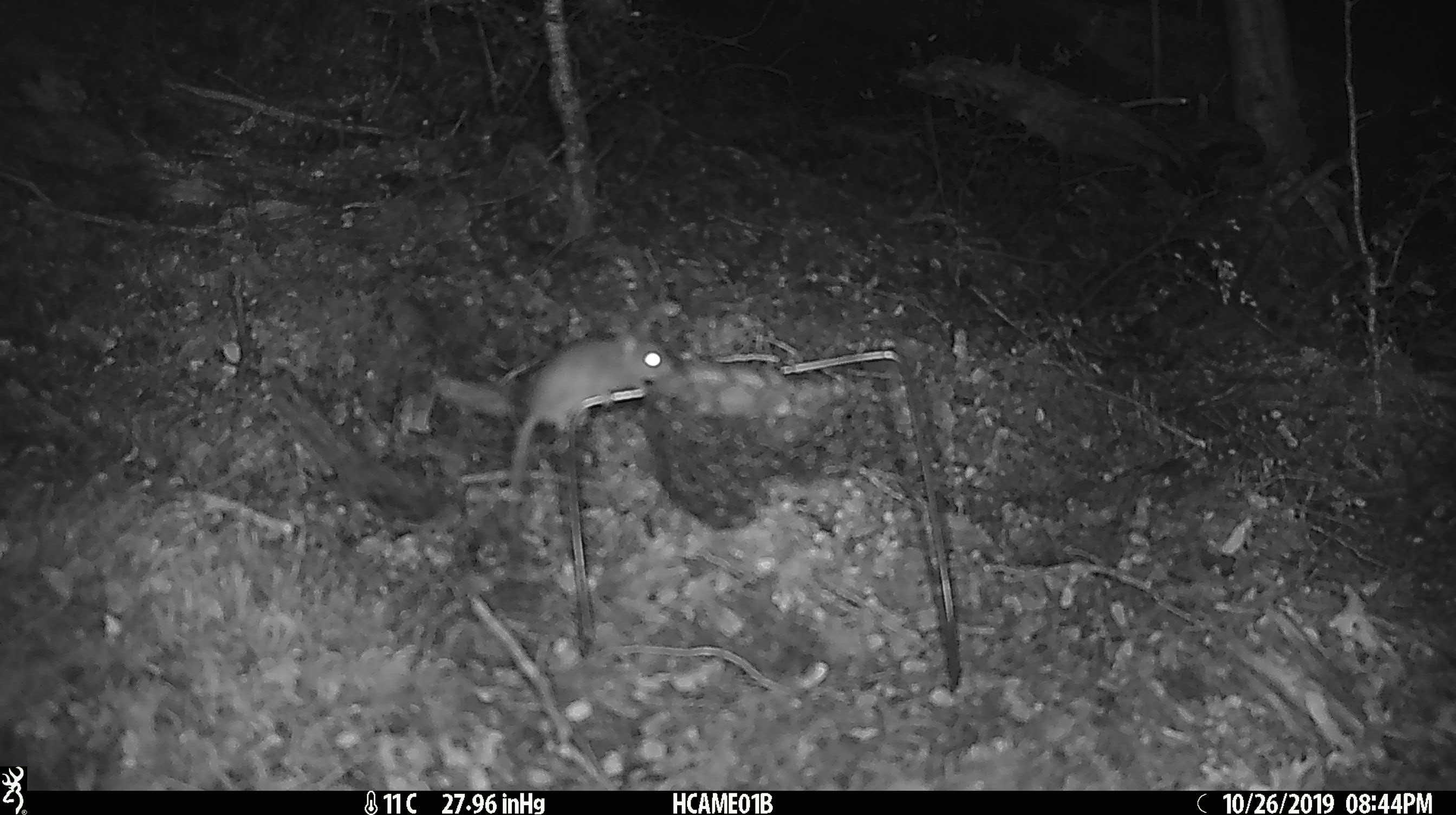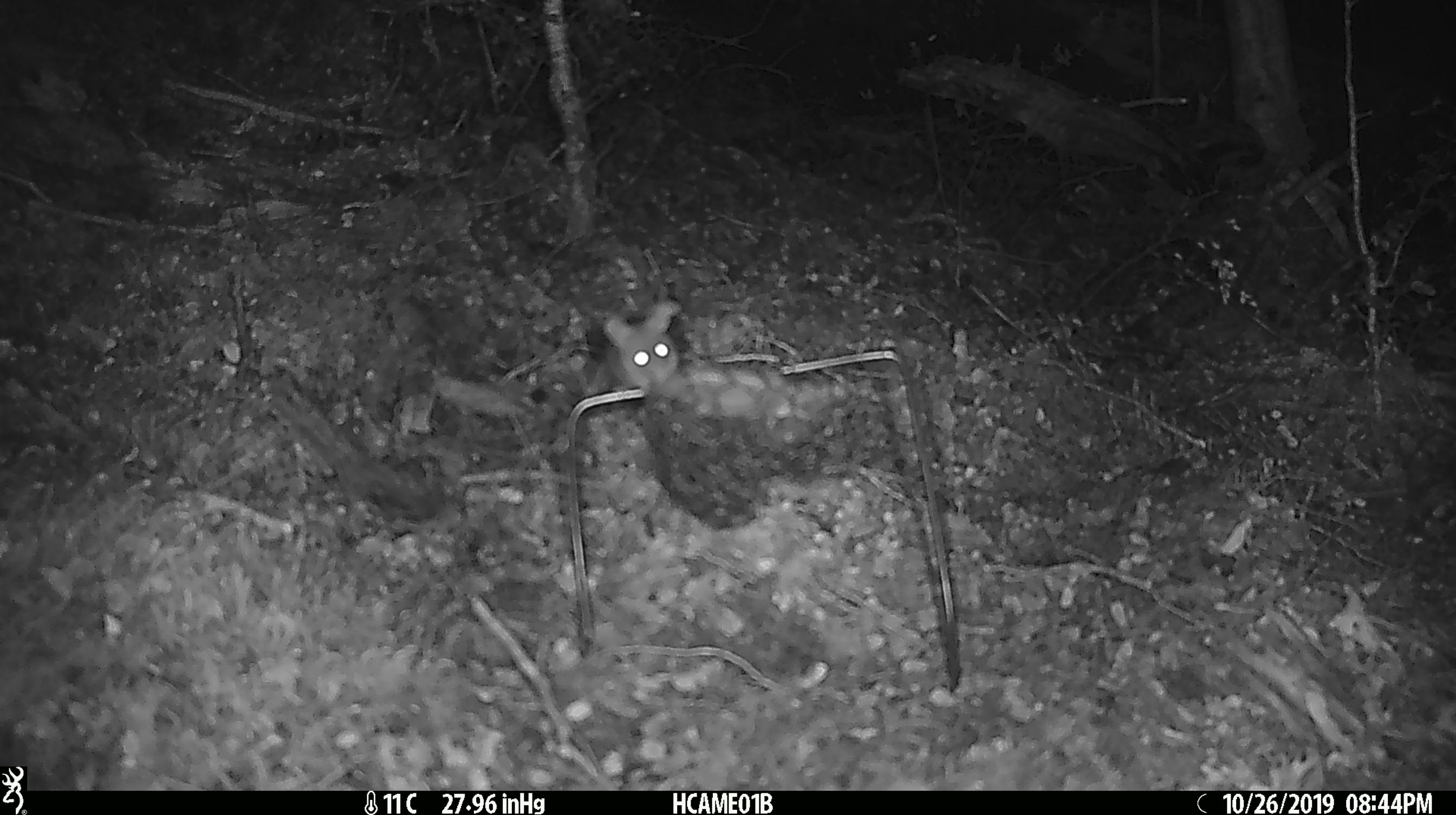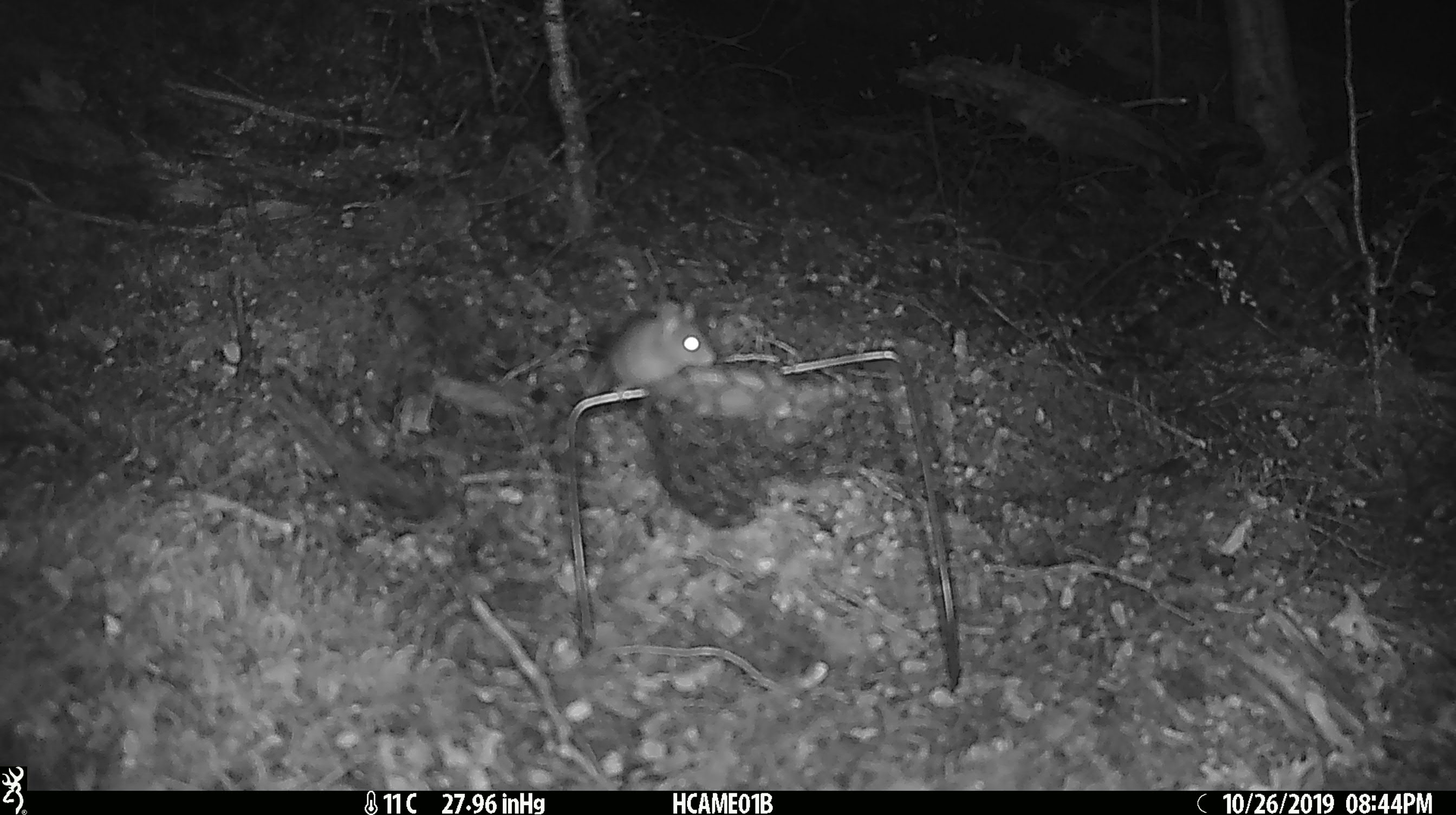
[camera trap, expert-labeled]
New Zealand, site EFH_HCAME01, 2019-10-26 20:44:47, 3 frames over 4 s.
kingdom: Animalia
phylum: Chordata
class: Mammalia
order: Rodentia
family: Muridae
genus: Mus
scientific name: Mus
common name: mouse